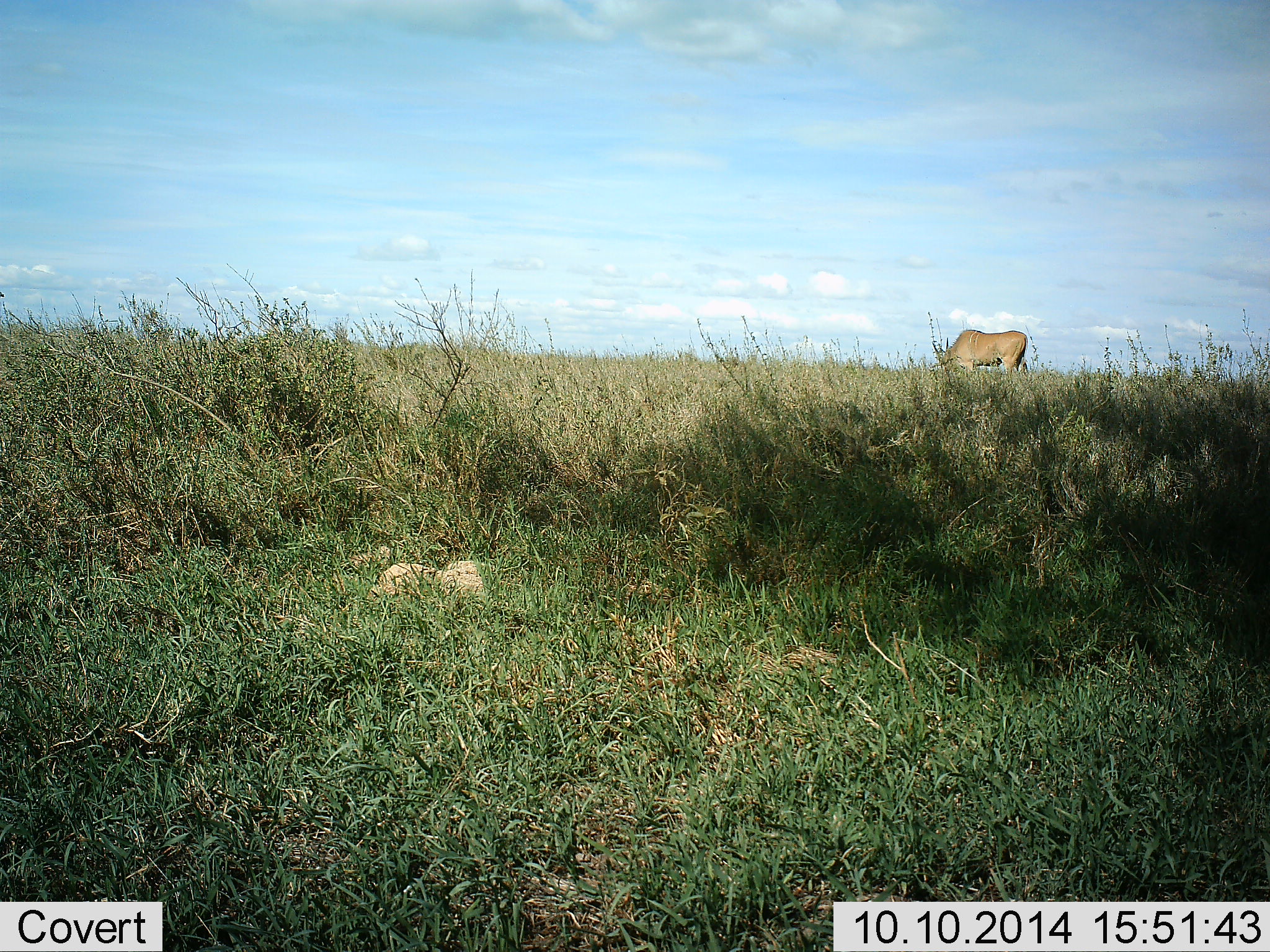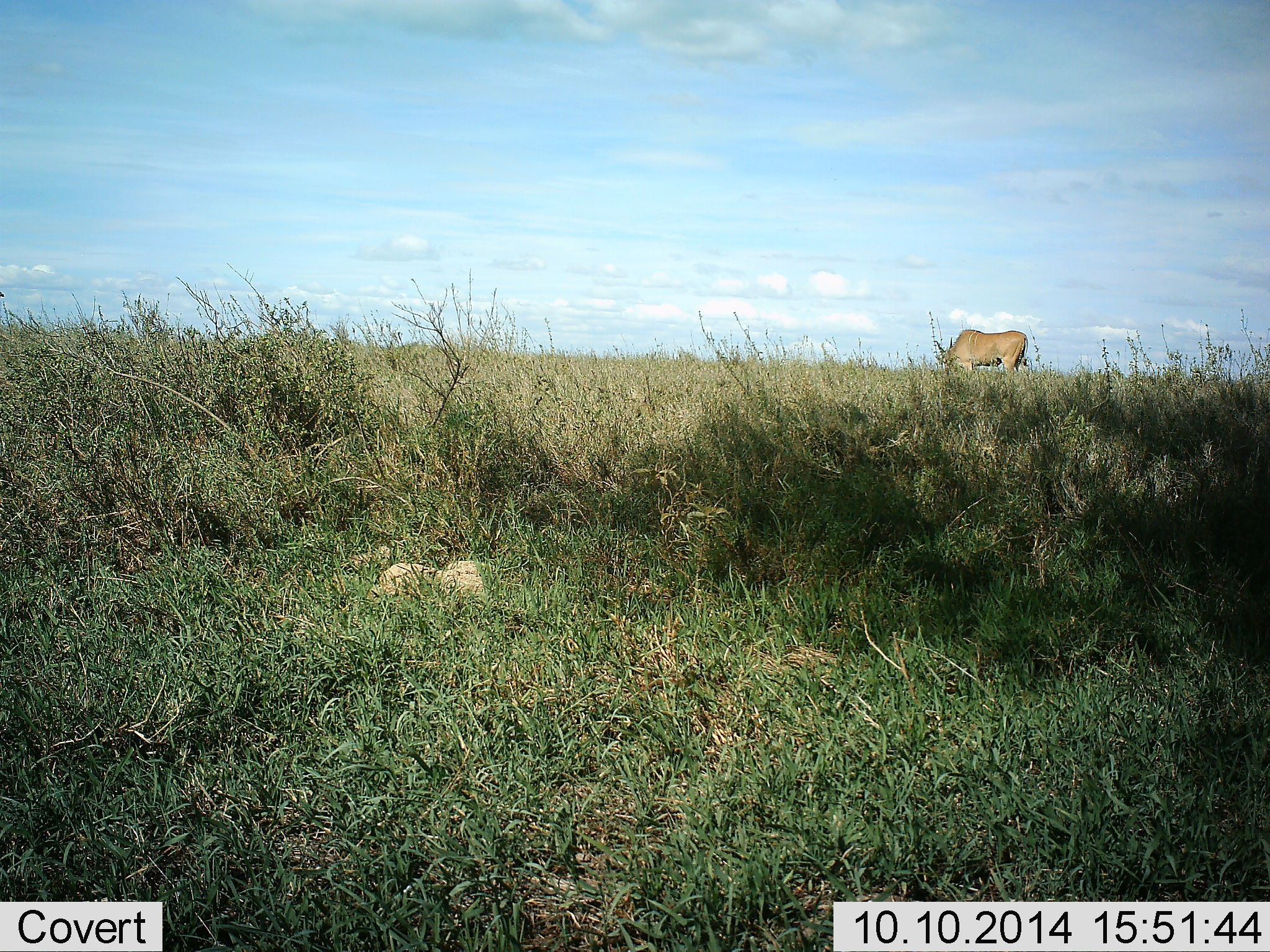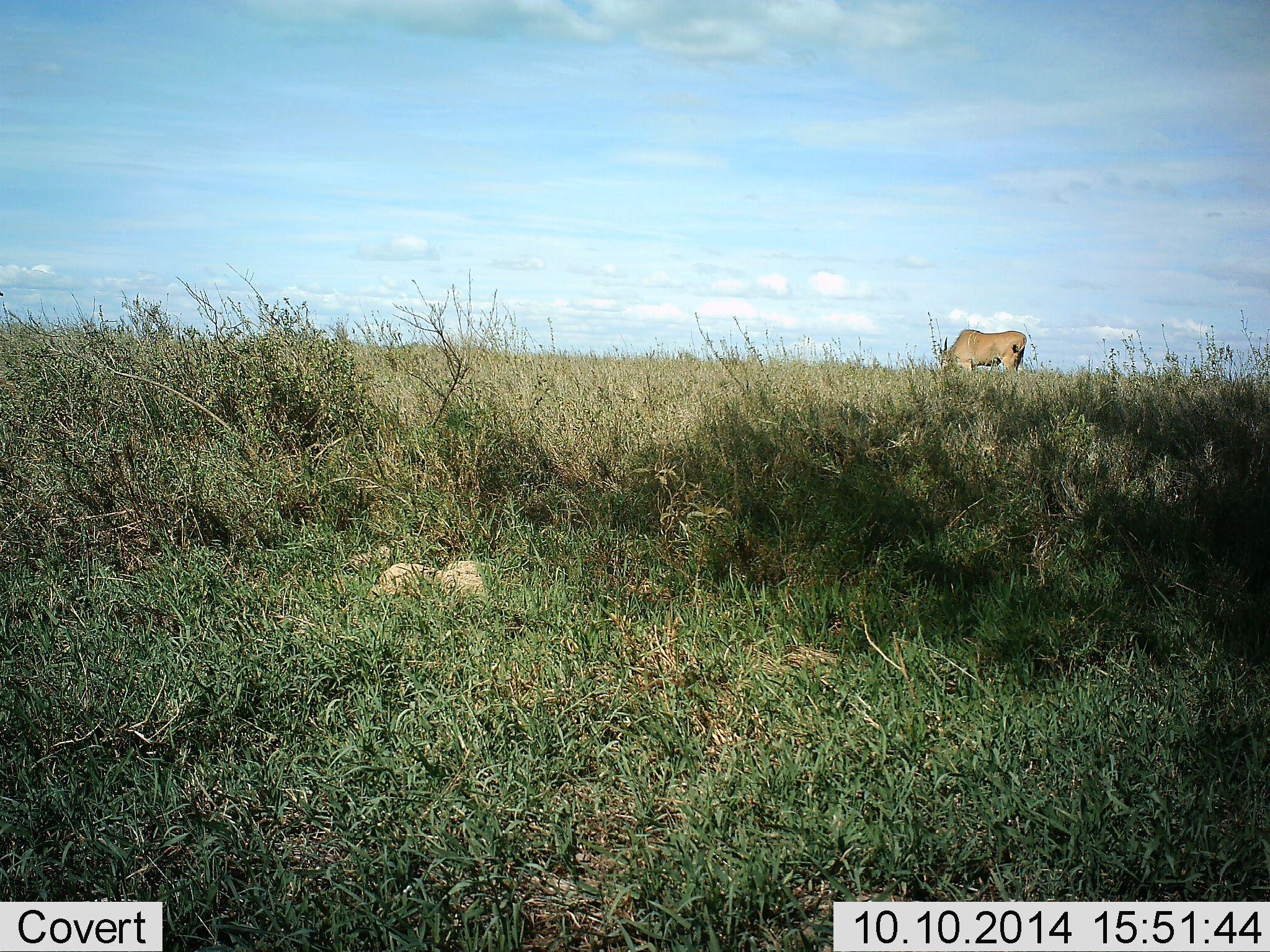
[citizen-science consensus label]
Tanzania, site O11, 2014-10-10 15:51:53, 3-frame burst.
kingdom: Animalia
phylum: Chordata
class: Mammalia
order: Artiodactyla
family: Bovidae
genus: Tragelaphus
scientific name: Tragelaphus oryx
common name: eland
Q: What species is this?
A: Eland (Tragelaphus oryx).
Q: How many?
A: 1.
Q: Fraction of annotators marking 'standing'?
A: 30%.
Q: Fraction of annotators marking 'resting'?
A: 0%.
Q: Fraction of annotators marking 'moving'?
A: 0%.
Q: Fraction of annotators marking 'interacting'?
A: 0%.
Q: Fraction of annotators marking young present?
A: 0%.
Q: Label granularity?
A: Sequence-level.